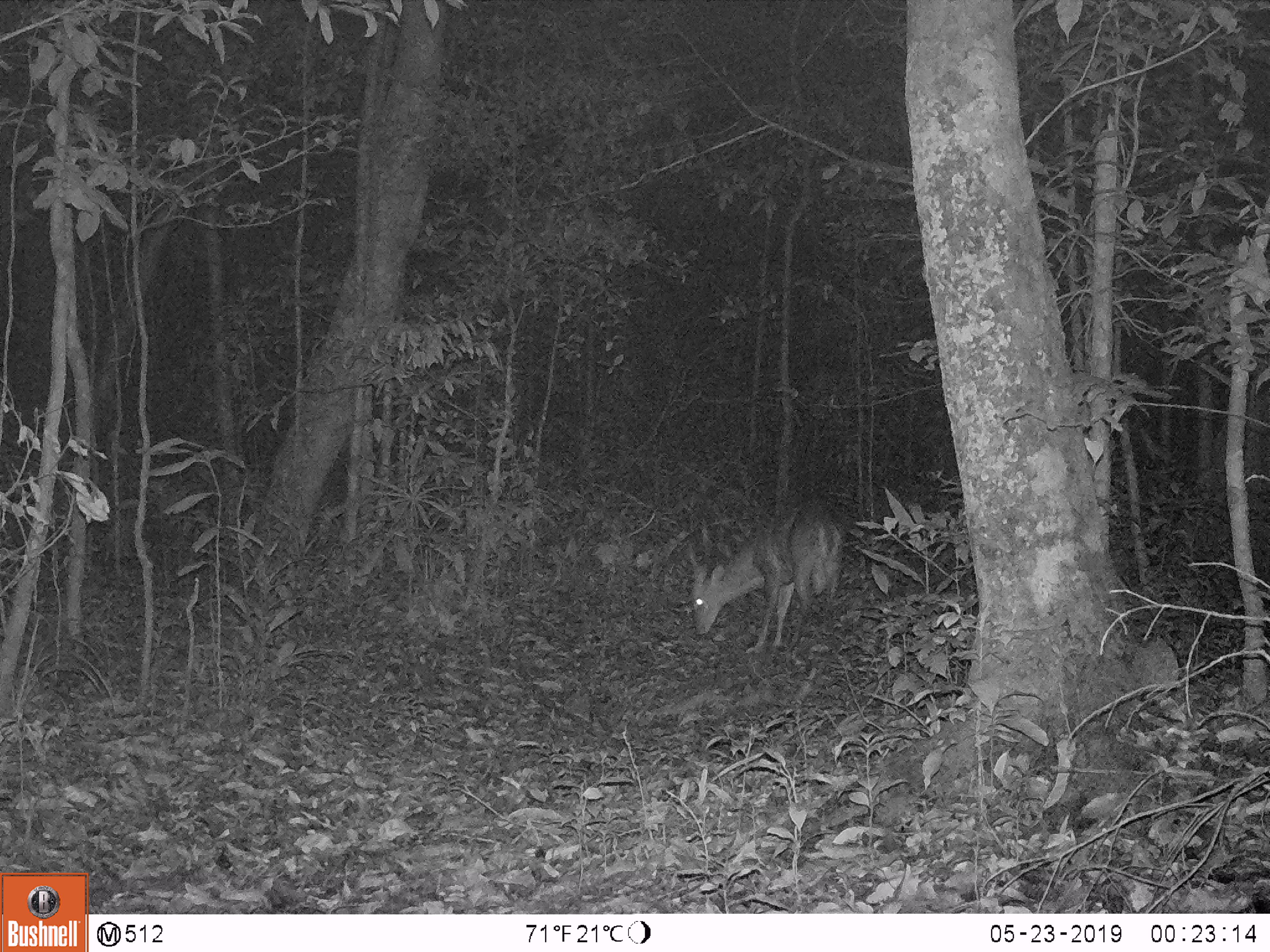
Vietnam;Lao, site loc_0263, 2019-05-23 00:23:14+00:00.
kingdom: Animalia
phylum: Chordata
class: Mammalia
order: Artiodactyla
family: Cervidae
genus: Muntiacus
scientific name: Muntiacus vuquangensis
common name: large-antlered muntjac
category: large antlered muntjac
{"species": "large antlered muntjac (large-antlered muntjac) (Muntiacus vuquangensis)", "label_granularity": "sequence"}